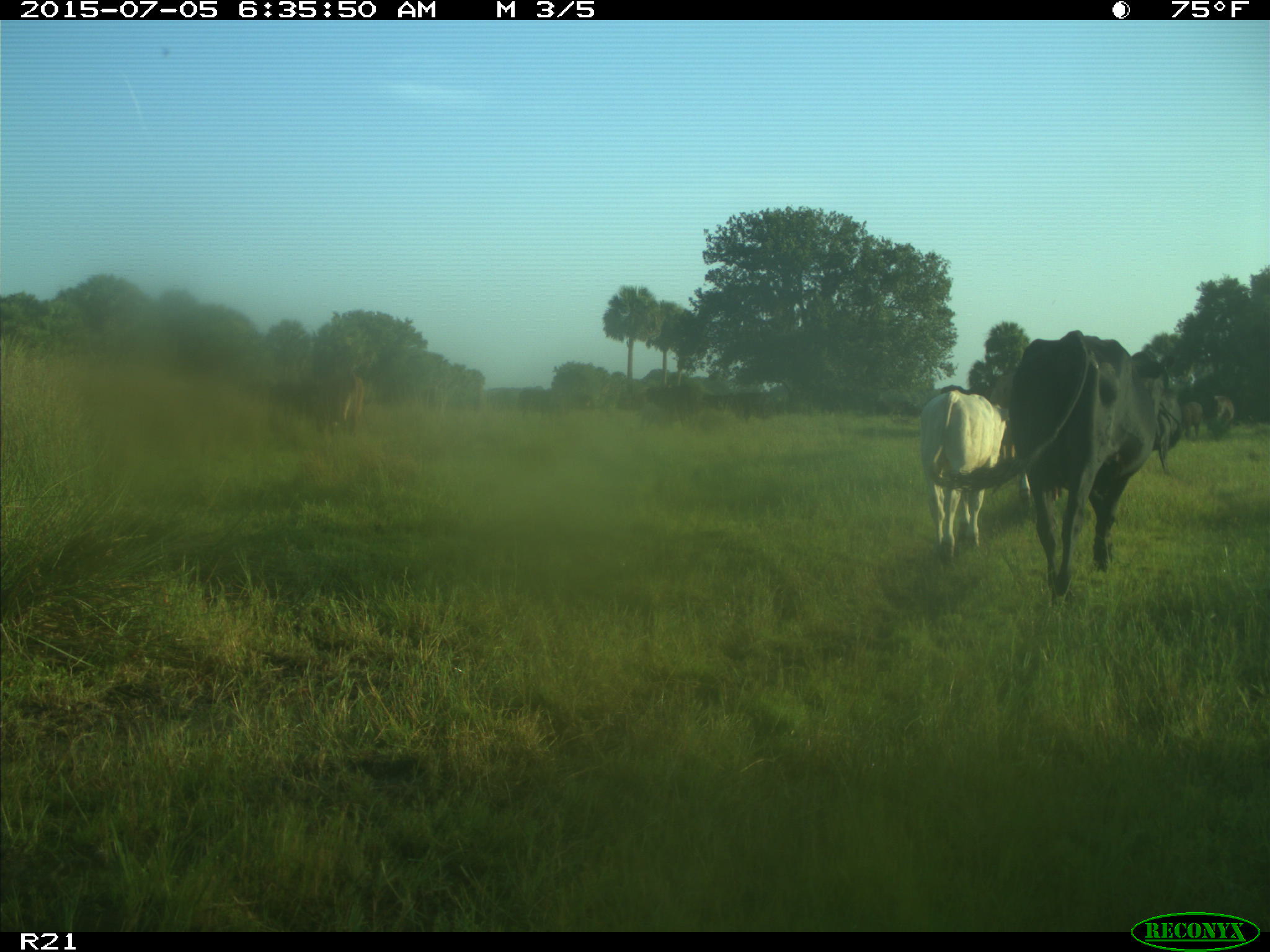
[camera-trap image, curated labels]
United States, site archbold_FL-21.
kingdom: Animalia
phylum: Chordata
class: Mammalia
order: Artiodactyla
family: Bovidae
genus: Bos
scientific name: Bos taurus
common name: domestic cow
Bos taurus (domestic cow).